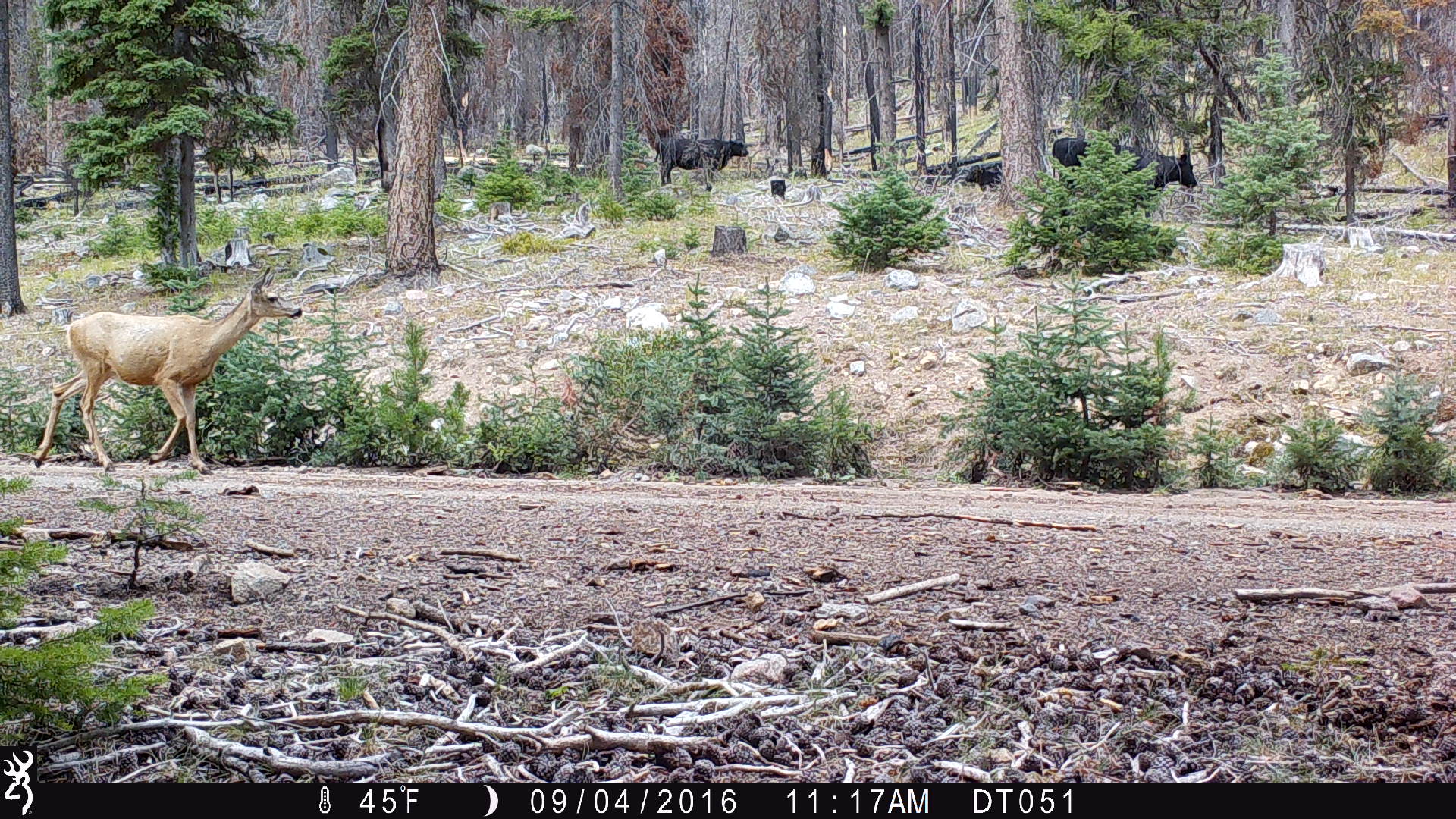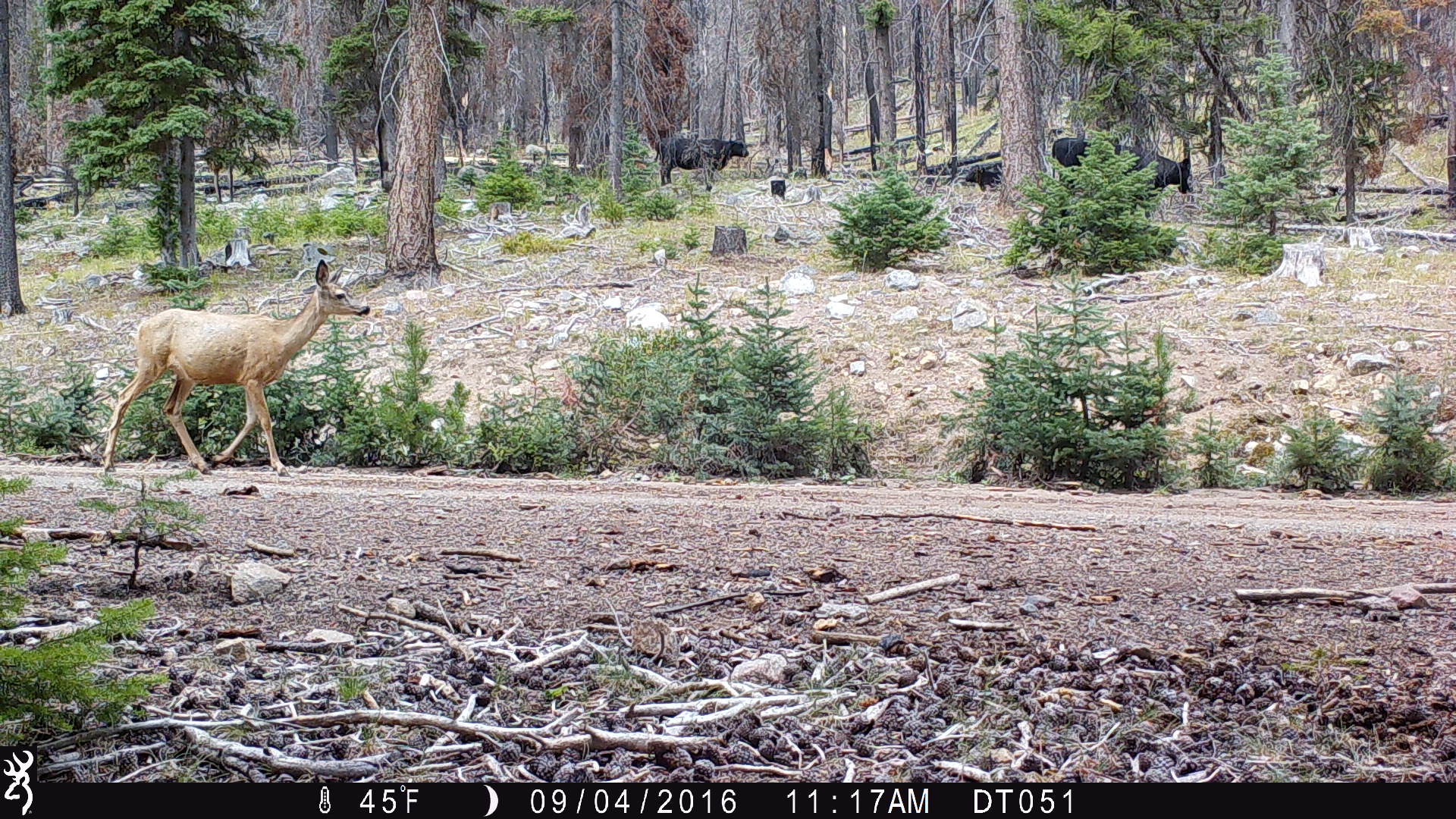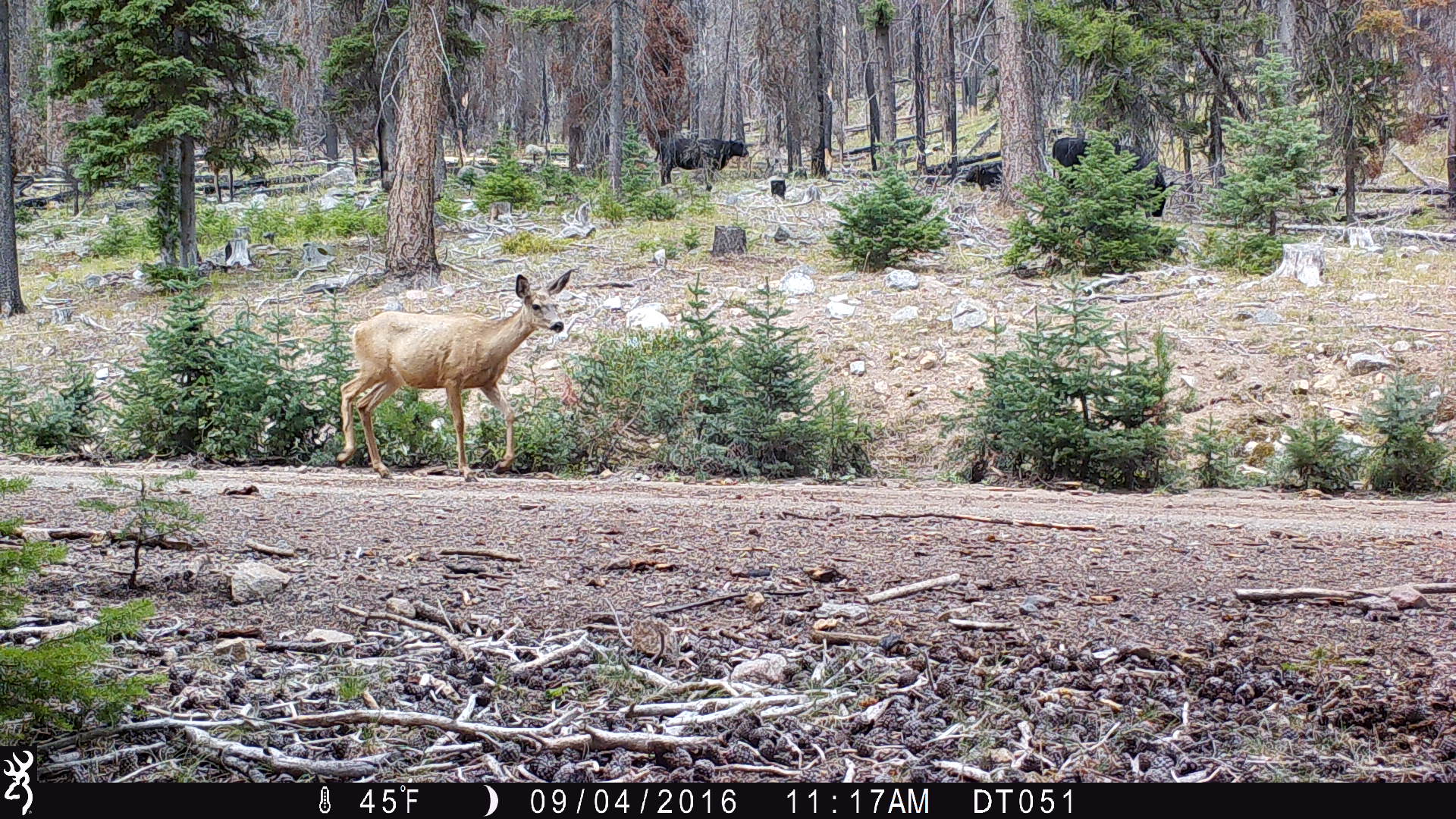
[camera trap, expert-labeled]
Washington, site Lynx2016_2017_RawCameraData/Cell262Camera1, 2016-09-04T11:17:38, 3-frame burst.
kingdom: Animalia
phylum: Chordata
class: Mammalia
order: Artiodactyla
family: Cervidae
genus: Odocoileus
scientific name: Odocoileus hemionus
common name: mule deer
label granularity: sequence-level